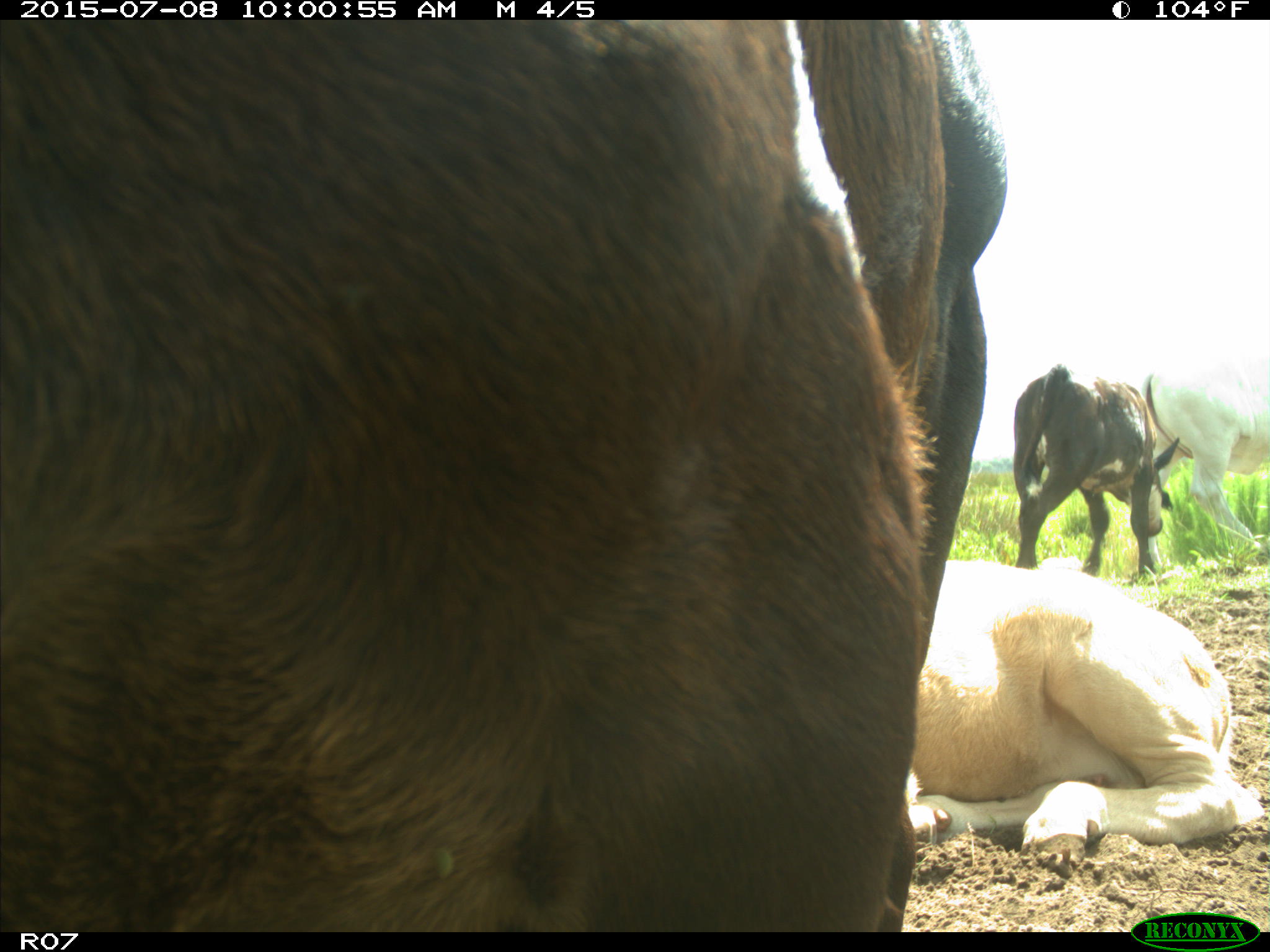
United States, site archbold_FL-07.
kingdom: Animalia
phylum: Chordata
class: Mammalia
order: Artiodactyla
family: Bovidae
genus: Bos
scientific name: Bos taurus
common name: domestic cow